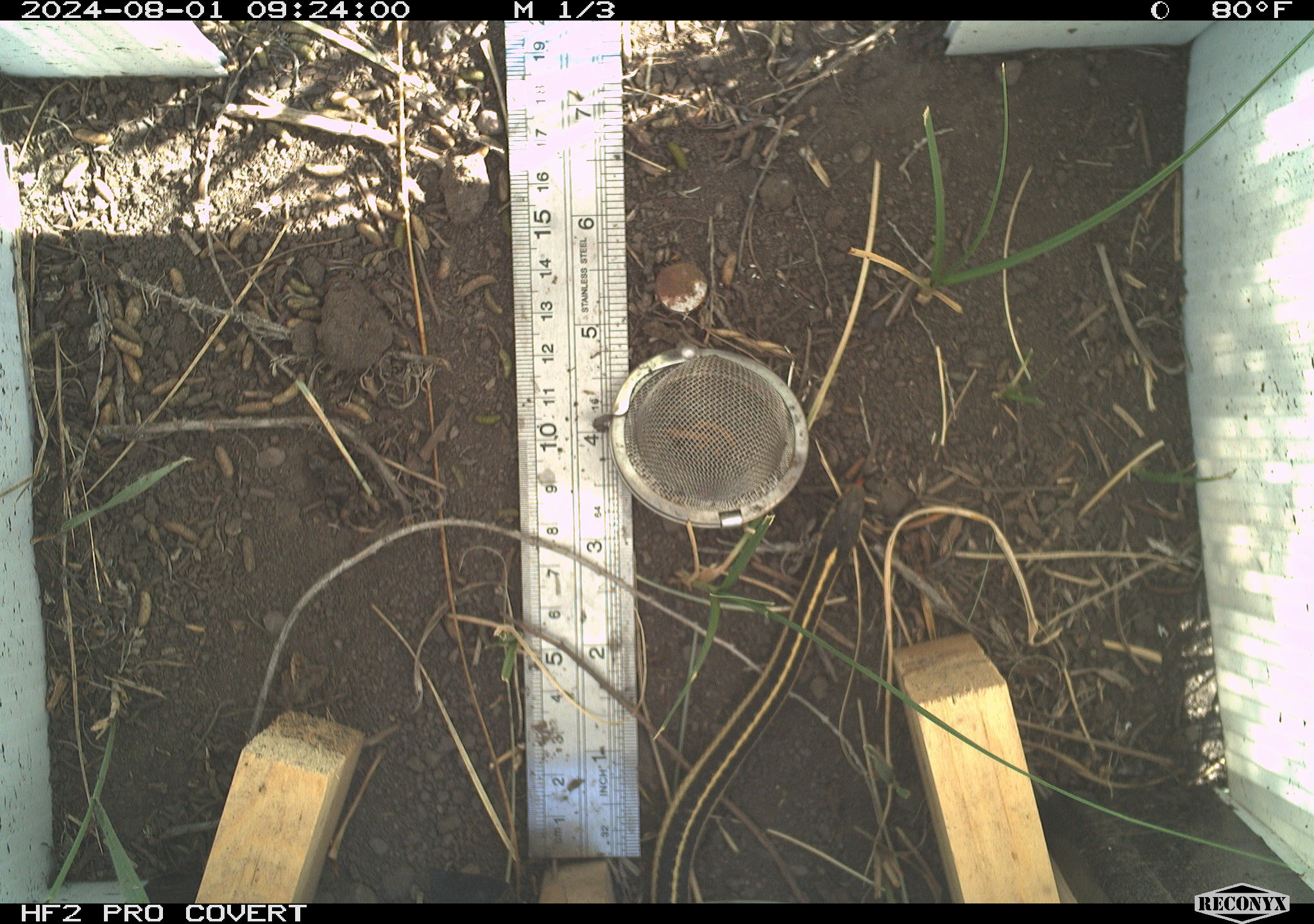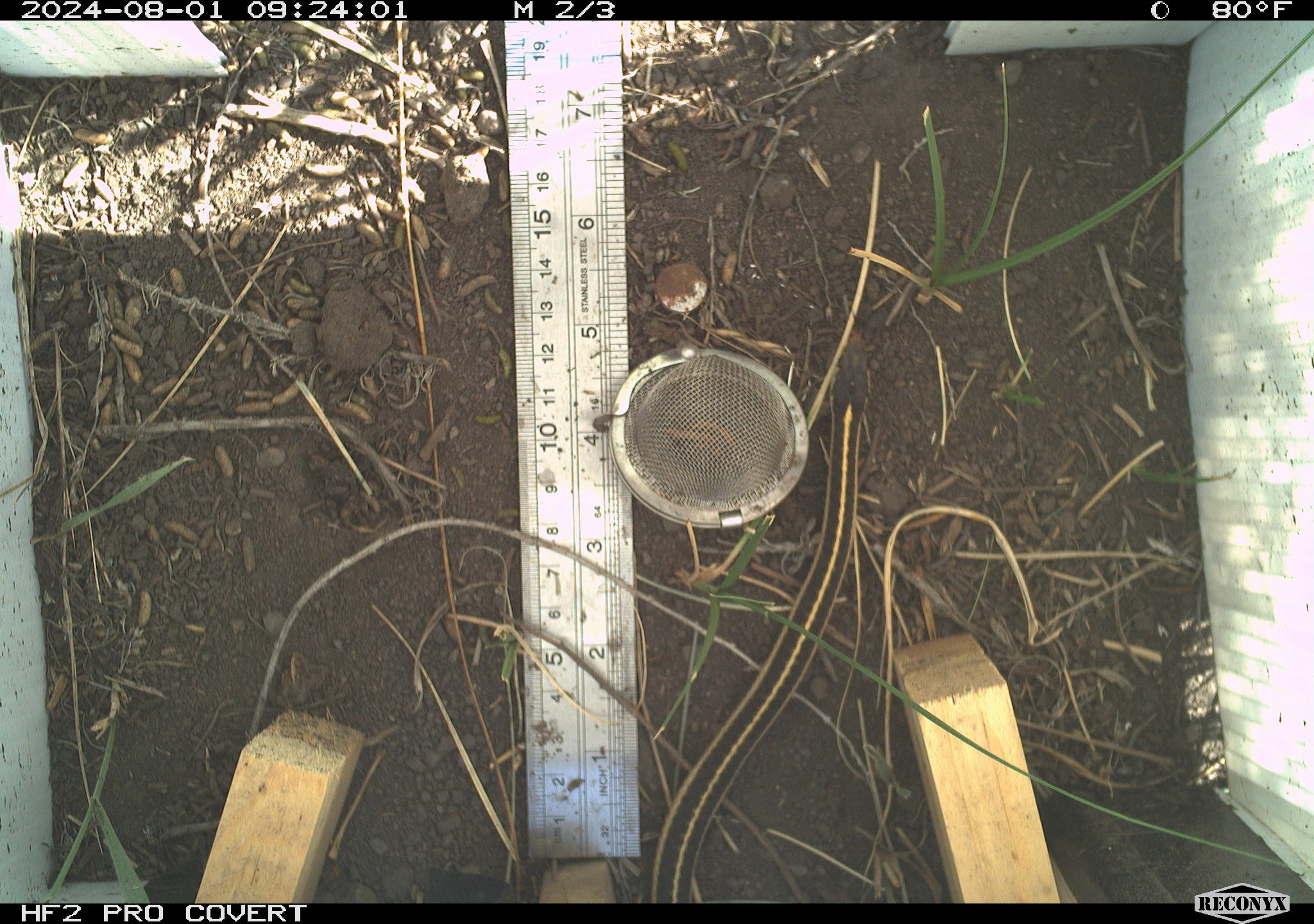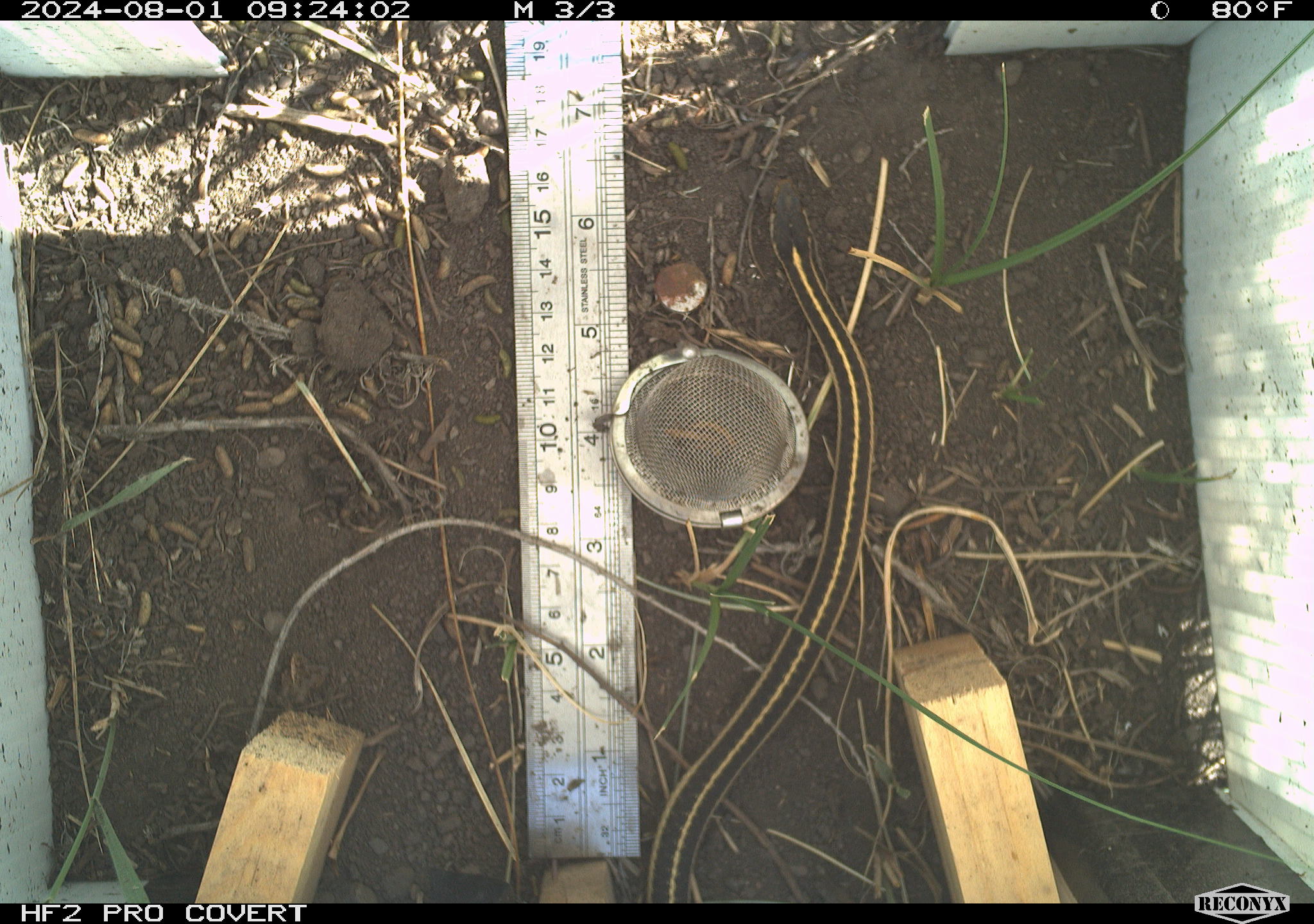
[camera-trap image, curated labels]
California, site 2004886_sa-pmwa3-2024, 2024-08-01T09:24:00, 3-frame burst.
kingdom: Animalia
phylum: Chordata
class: Reptilia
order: Squamata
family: Colubridae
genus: Thamnophis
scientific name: Thamnophis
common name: american gartersnakes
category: thamnophis species